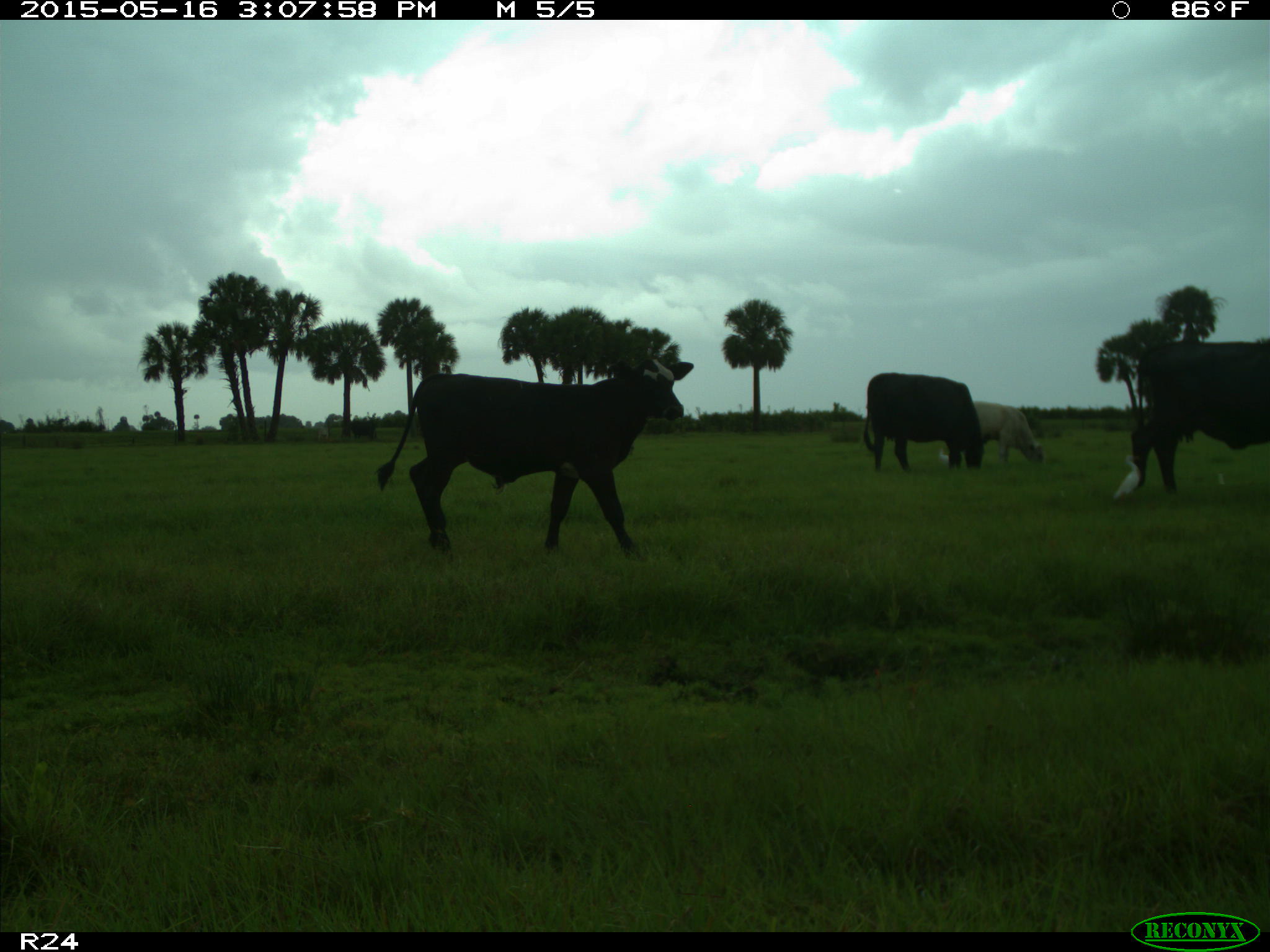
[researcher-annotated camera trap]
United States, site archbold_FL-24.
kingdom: Animalia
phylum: Chordata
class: Mammalia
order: Artiodactyla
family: Bovidae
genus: Bos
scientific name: Bos taurus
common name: domestic cow